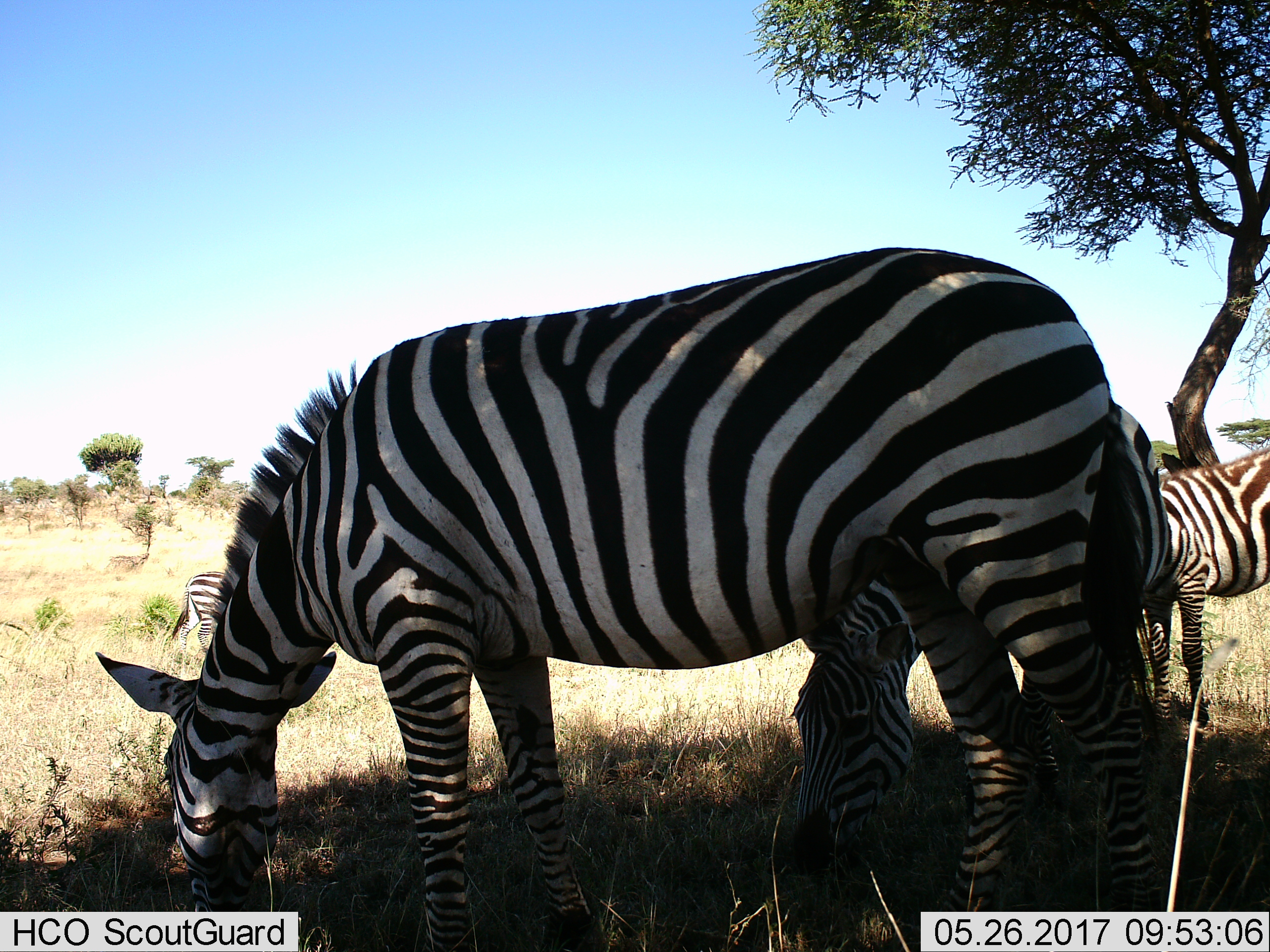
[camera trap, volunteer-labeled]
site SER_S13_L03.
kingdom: Animalia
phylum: Chordata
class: Mammalia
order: Perissodactyla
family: Equidae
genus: Equus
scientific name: Equus quagga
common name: plains zebra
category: zebraplains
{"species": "zebraplains (plains zebra) (Equus quagga)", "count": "4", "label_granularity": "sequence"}